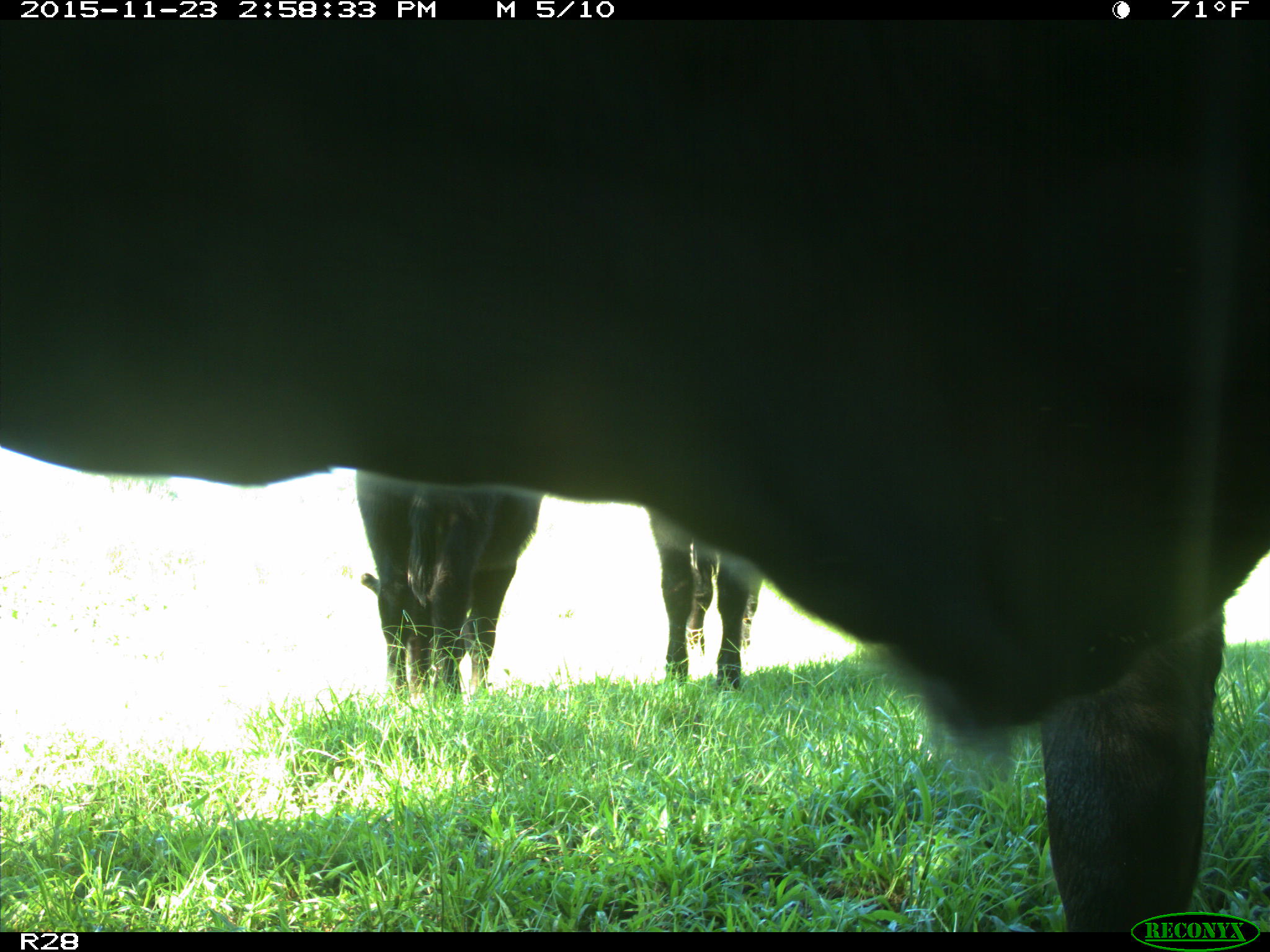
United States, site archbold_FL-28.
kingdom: Animalia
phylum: Chordata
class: Mammalia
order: Artiodactyla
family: Bovidae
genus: Bos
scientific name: Bos taurus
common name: domestic cow